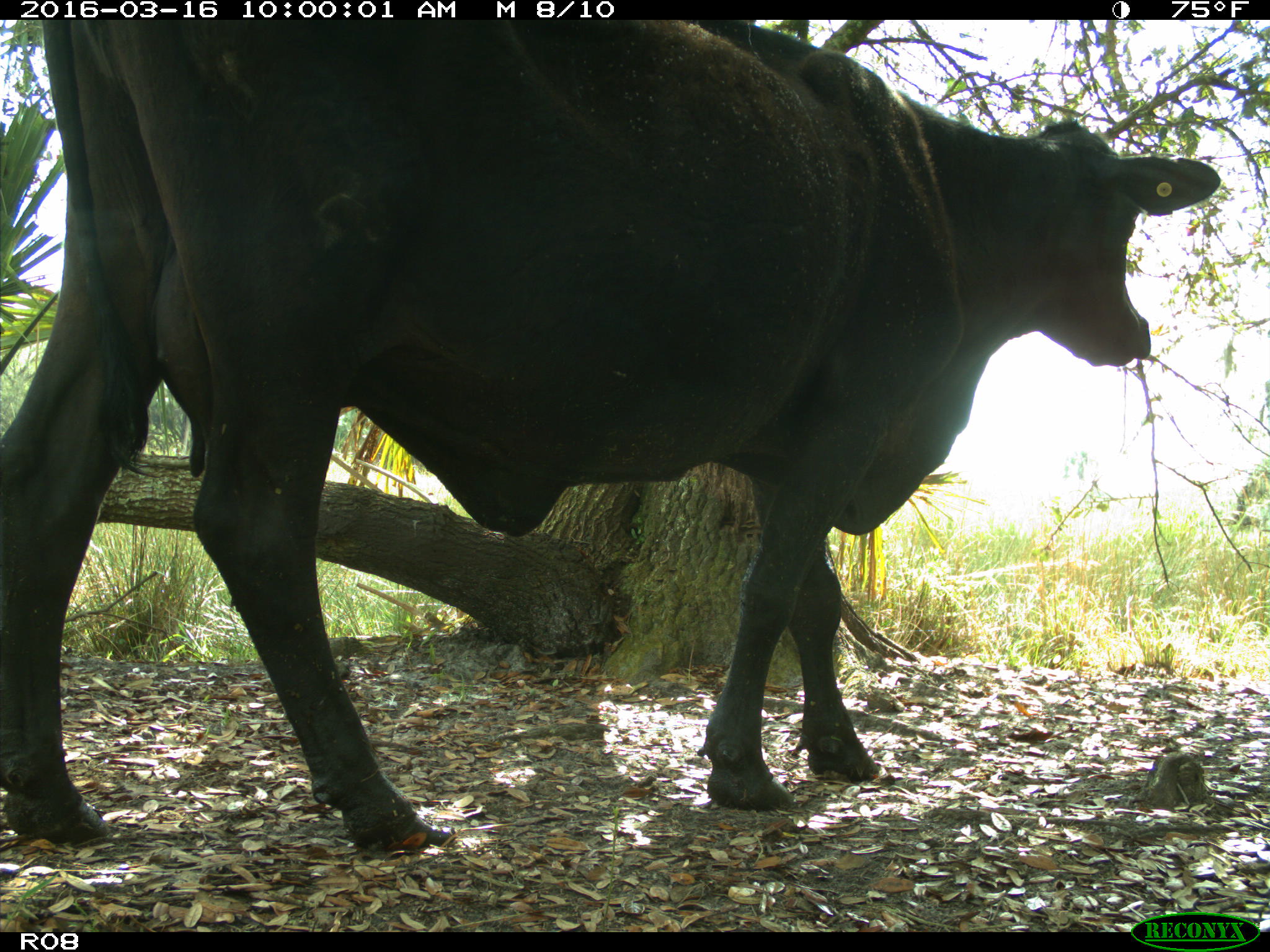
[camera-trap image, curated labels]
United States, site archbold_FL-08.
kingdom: Animalia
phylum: Chordata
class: Mammalia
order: Artiodactyla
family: Bovidae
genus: Bos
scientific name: Bos taurus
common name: domestic cow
Bos taurus (domestic cow).